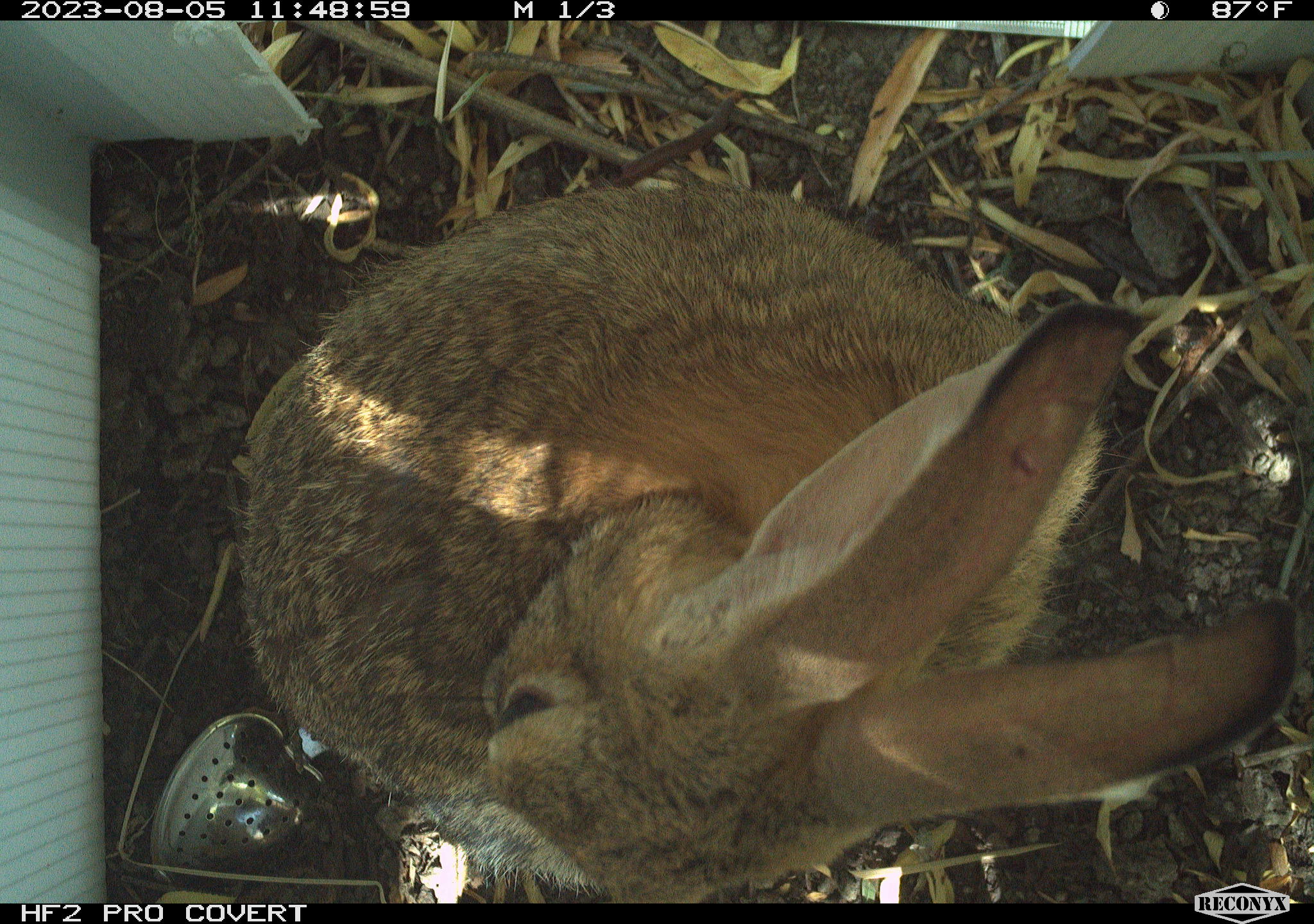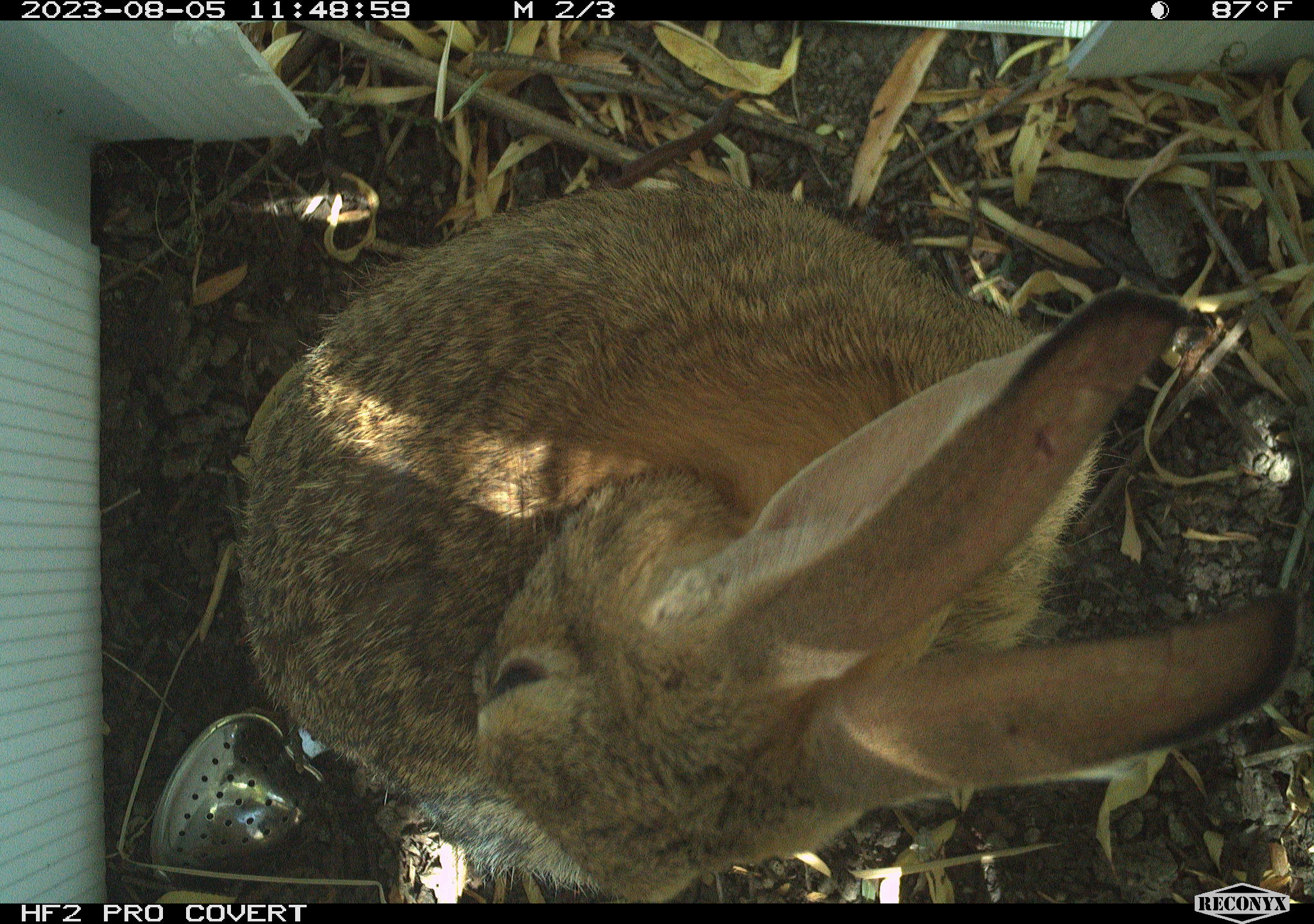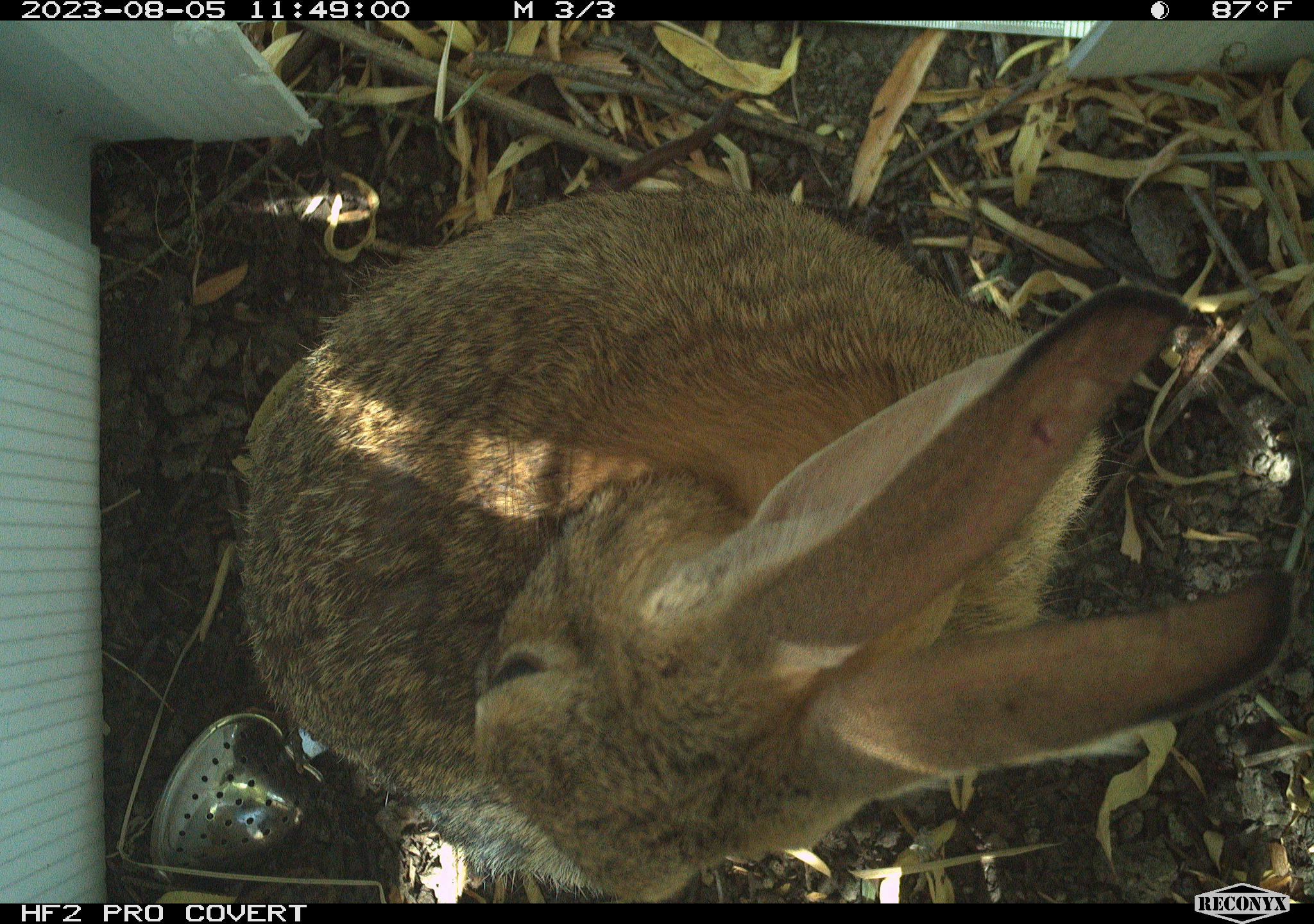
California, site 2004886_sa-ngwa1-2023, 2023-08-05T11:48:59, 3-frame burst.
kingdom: Animalia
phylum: Chordata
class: Mammalia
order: Lagomorpha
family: Leporidae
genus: Sylvilagus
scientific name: Sylvilagus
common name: cottontail rabbits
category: sylvilagus species